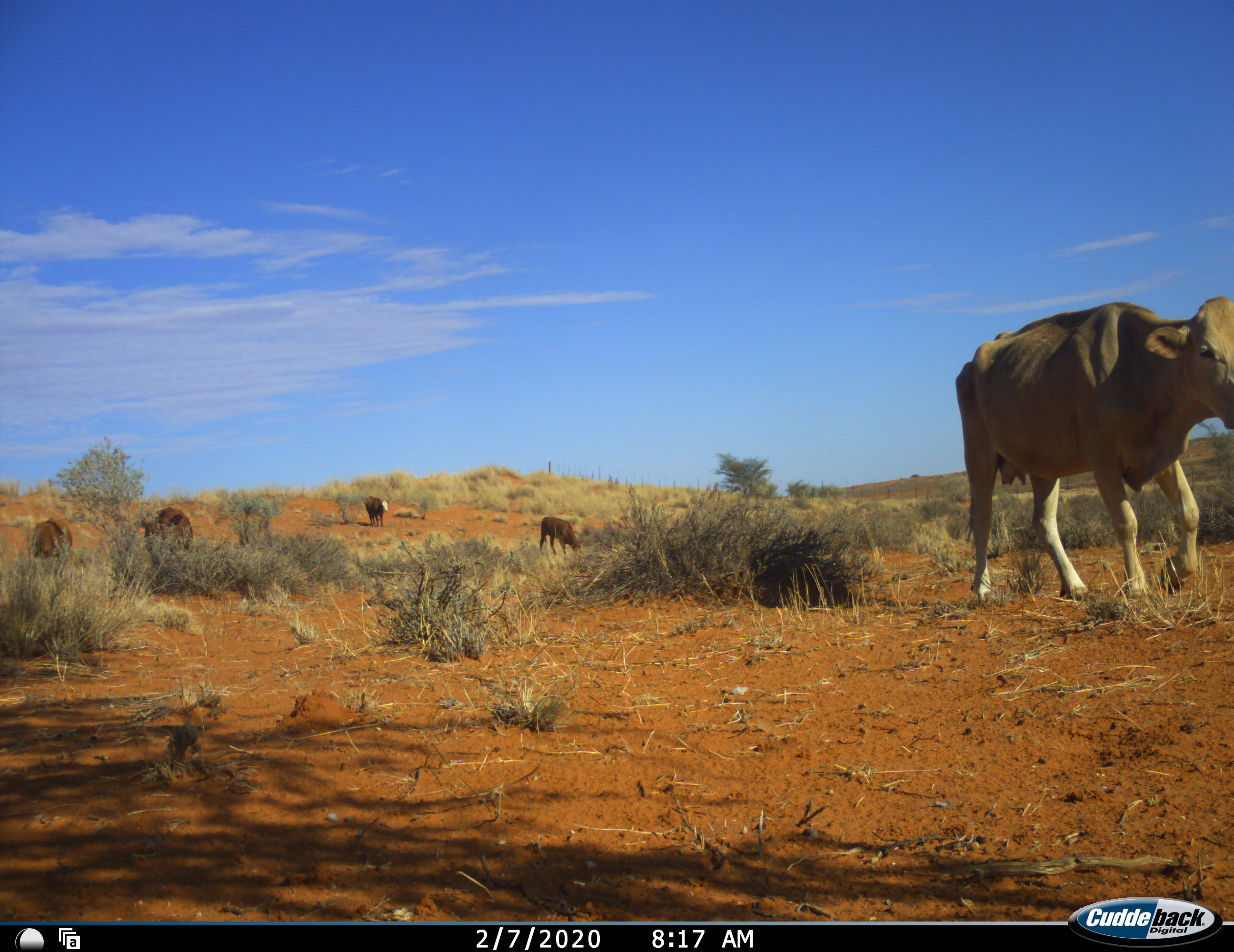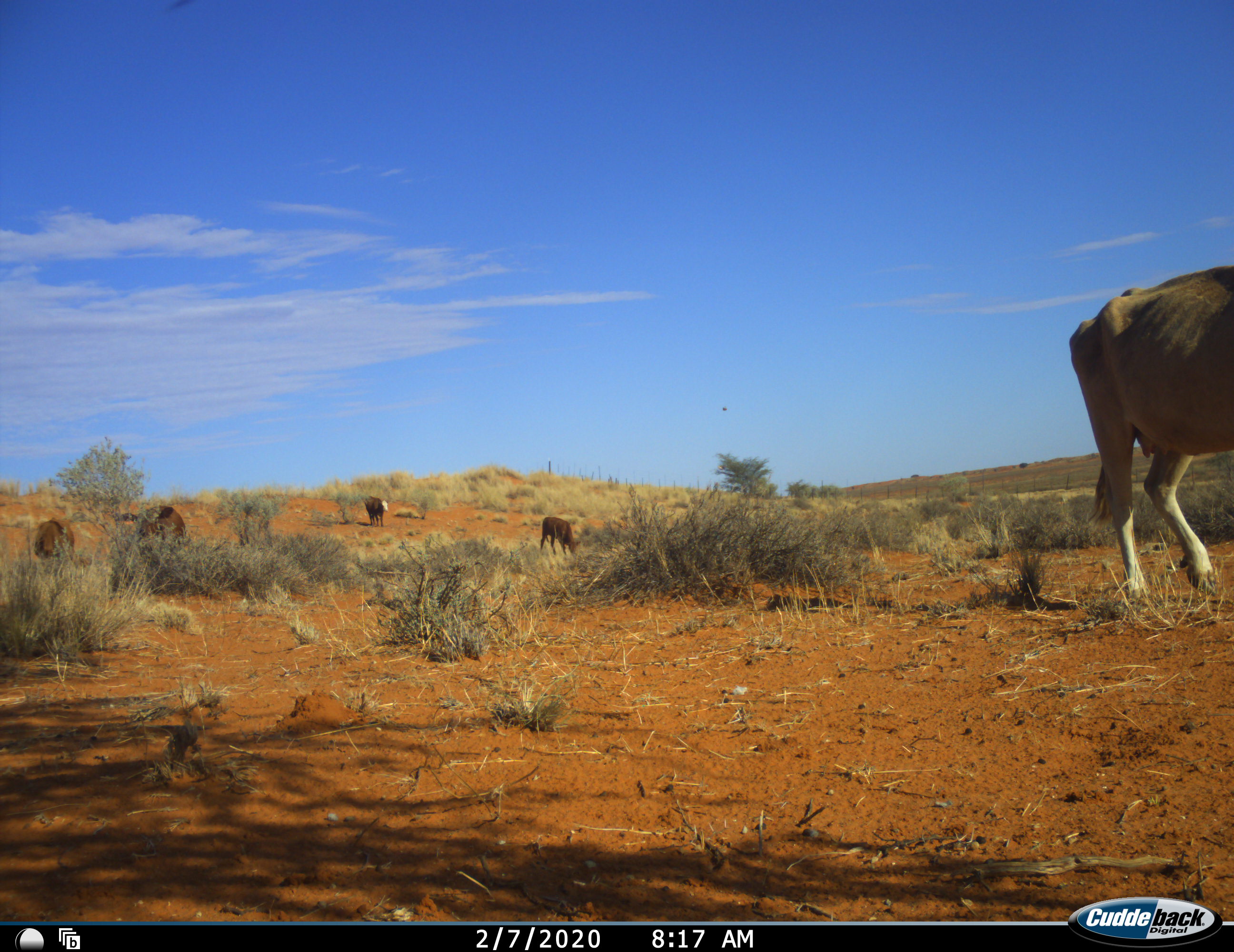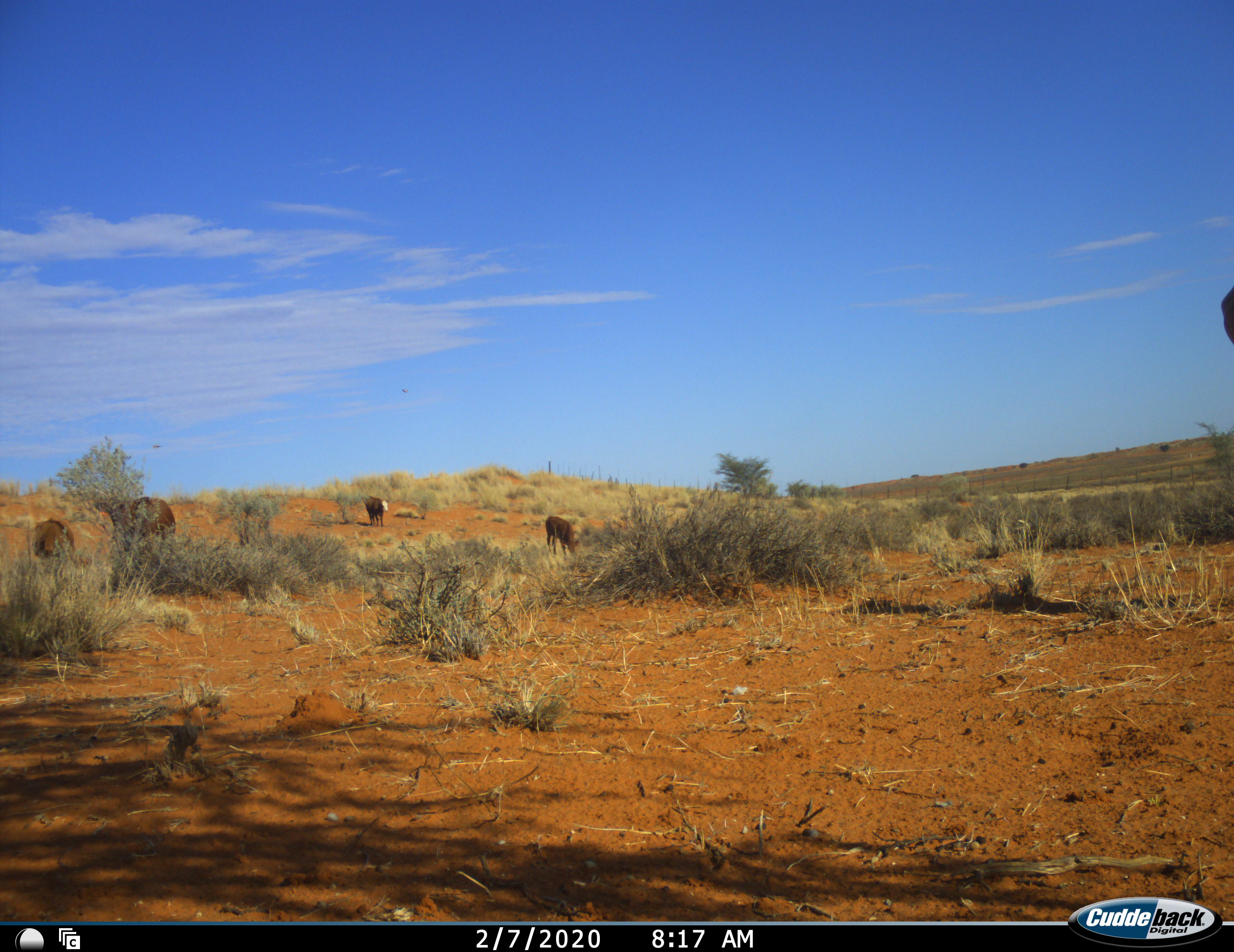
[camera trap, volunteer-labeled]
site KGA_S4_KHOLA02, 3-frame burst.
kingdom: Animalia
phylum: Chordata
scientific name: Vertebrata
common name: domestic animal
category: domesticanimal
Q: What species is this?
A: Domesticanimal (domestic animal) (Vertebrata).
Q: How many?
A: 5.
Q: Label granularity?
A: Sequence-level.